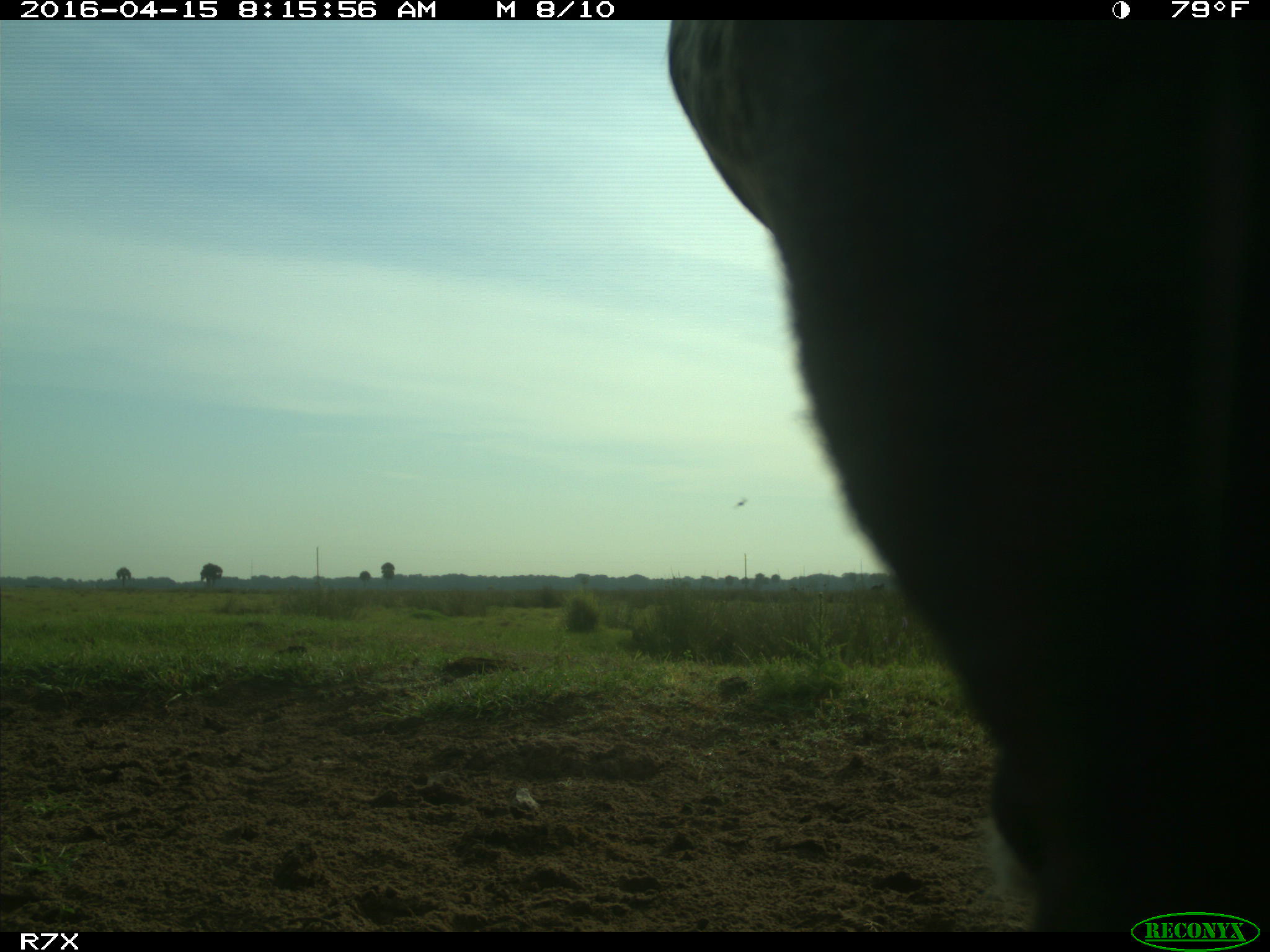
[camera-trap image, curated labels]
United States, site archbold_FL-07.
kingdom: Animalia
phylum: Chordata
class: Mammalia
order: Artiodactyla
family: Bovidae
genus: Bos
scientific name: Bos taurus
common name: domestic cow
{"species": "Bos taurus (domestic cow)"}